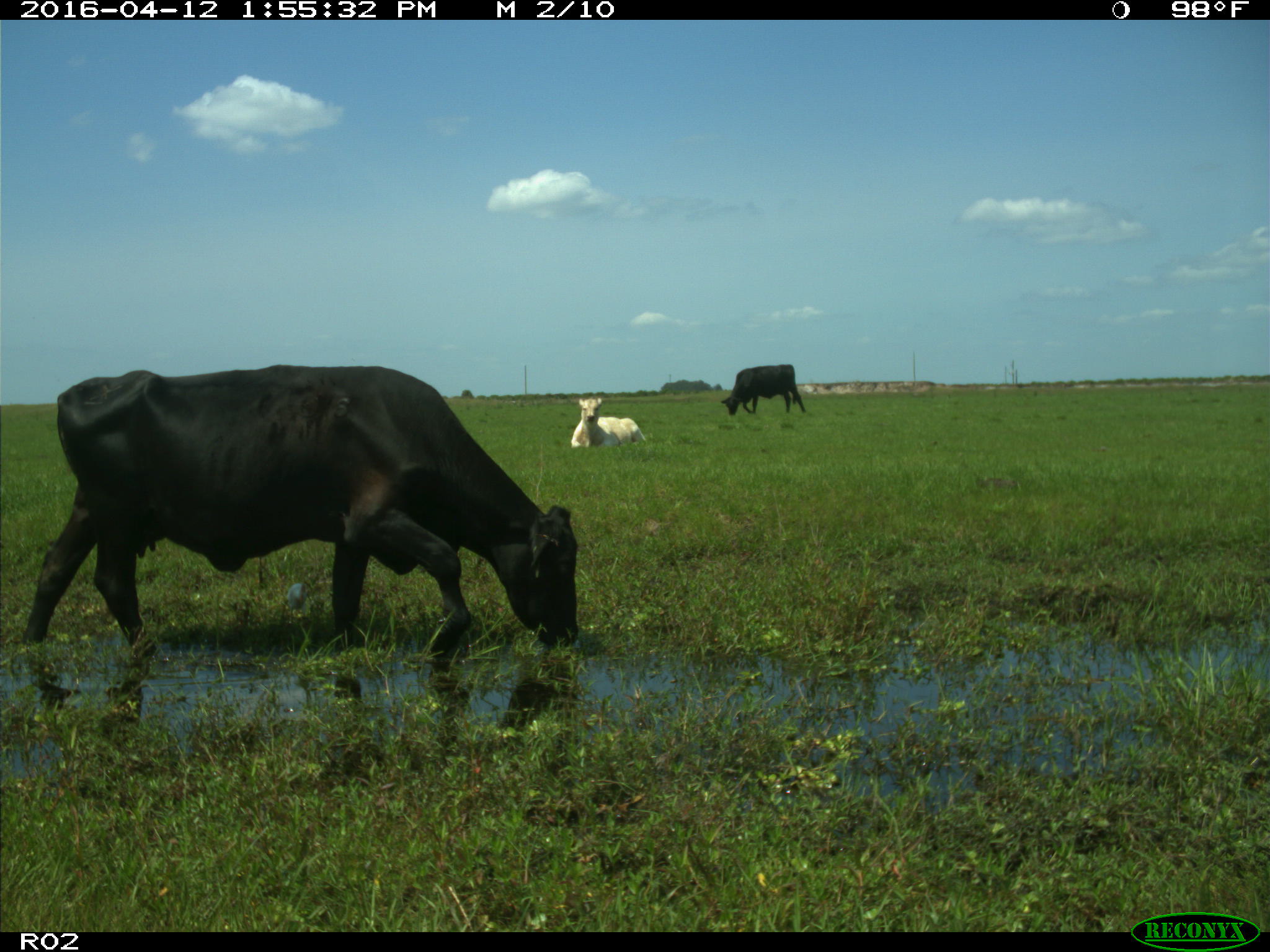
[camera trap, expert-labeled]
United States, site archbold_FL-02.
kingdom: Animalia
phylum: Chordata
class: Mammalia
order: Artiodactyla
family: Bovidae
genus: Bos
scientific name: Bos taurus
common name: domestic cow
Bos taurus (domestic cow).